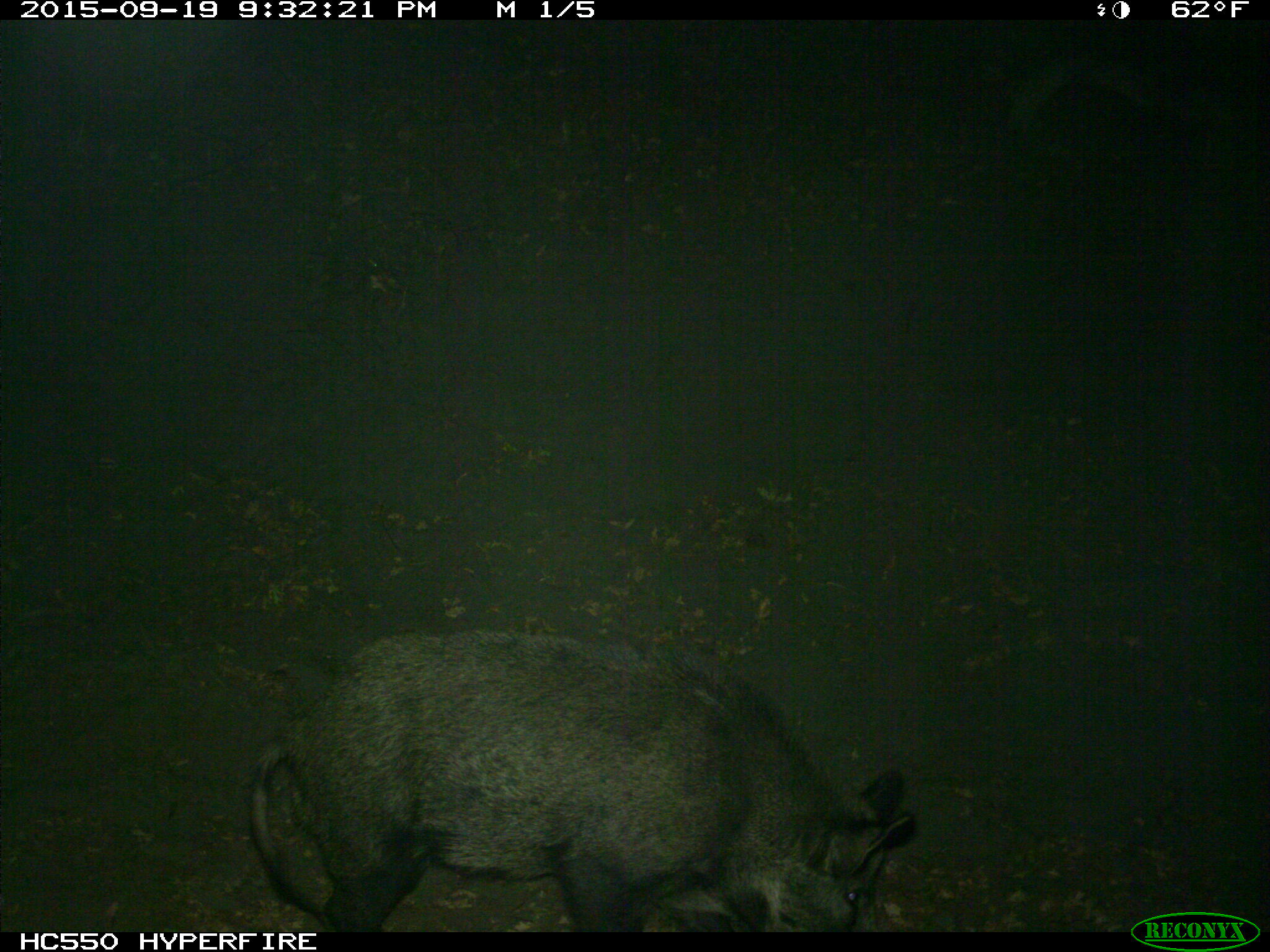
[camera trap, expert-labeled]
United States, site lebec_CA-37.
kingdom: Animalia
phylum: Chordata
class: Mammalia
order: Artiodactyla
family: Suidae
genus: Sus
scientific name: Sus scrofa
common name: wild boar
Sus scrofa (wild boar).